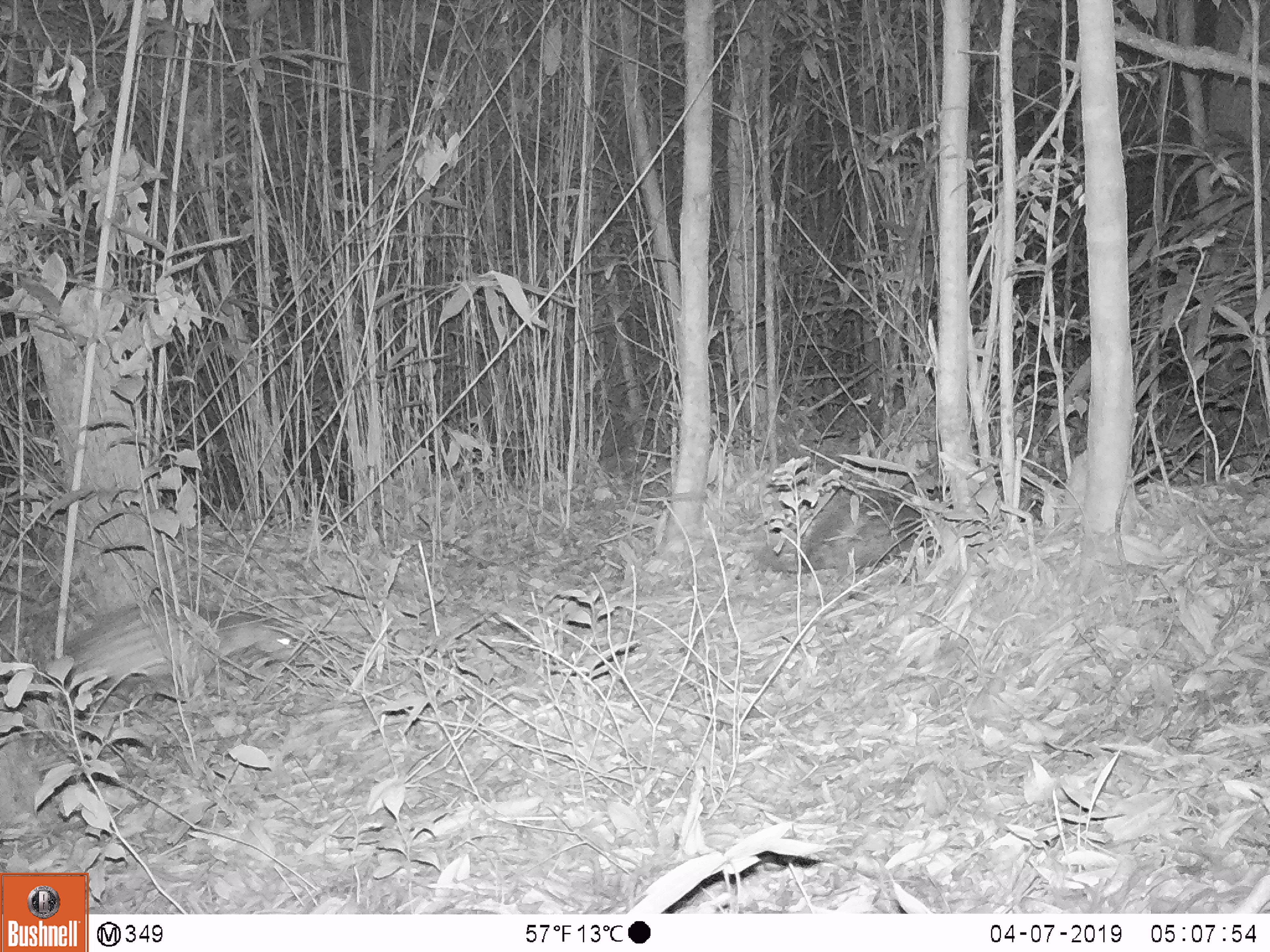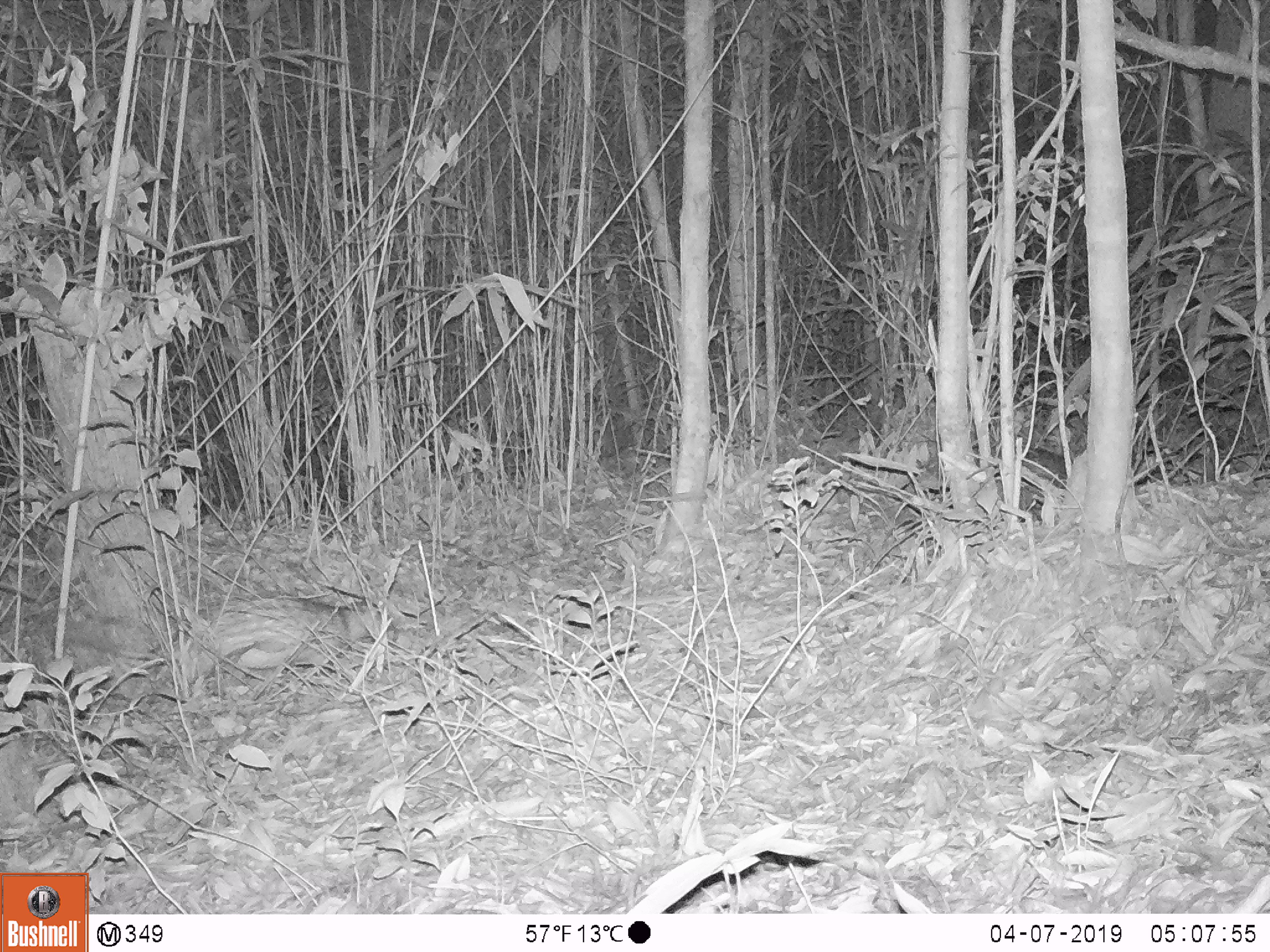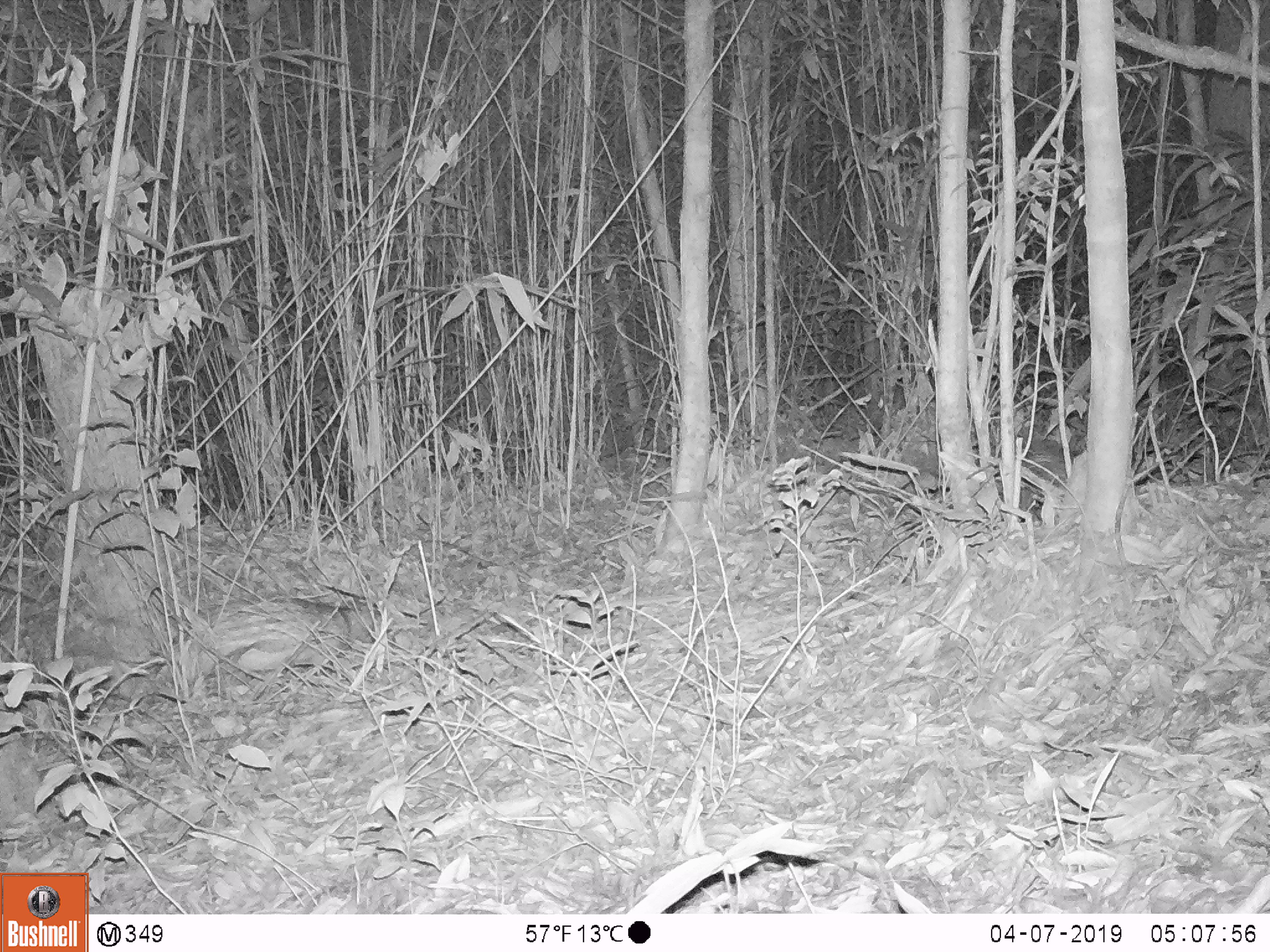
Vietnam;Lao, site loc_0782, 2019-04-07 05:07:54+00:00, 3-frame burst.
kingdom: Animalia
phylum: Chordata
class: Mammalia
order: Rodentia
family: Hystricidae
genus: Atherurus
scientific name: Atherurus macrourus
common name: asiatic brush-tailed porcupine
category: asiatic brush tailed porcupine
Asiatic brush tailed porcupine (asiatic brush-tailed porcupine) (Atherurus macrourus). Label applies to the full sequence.